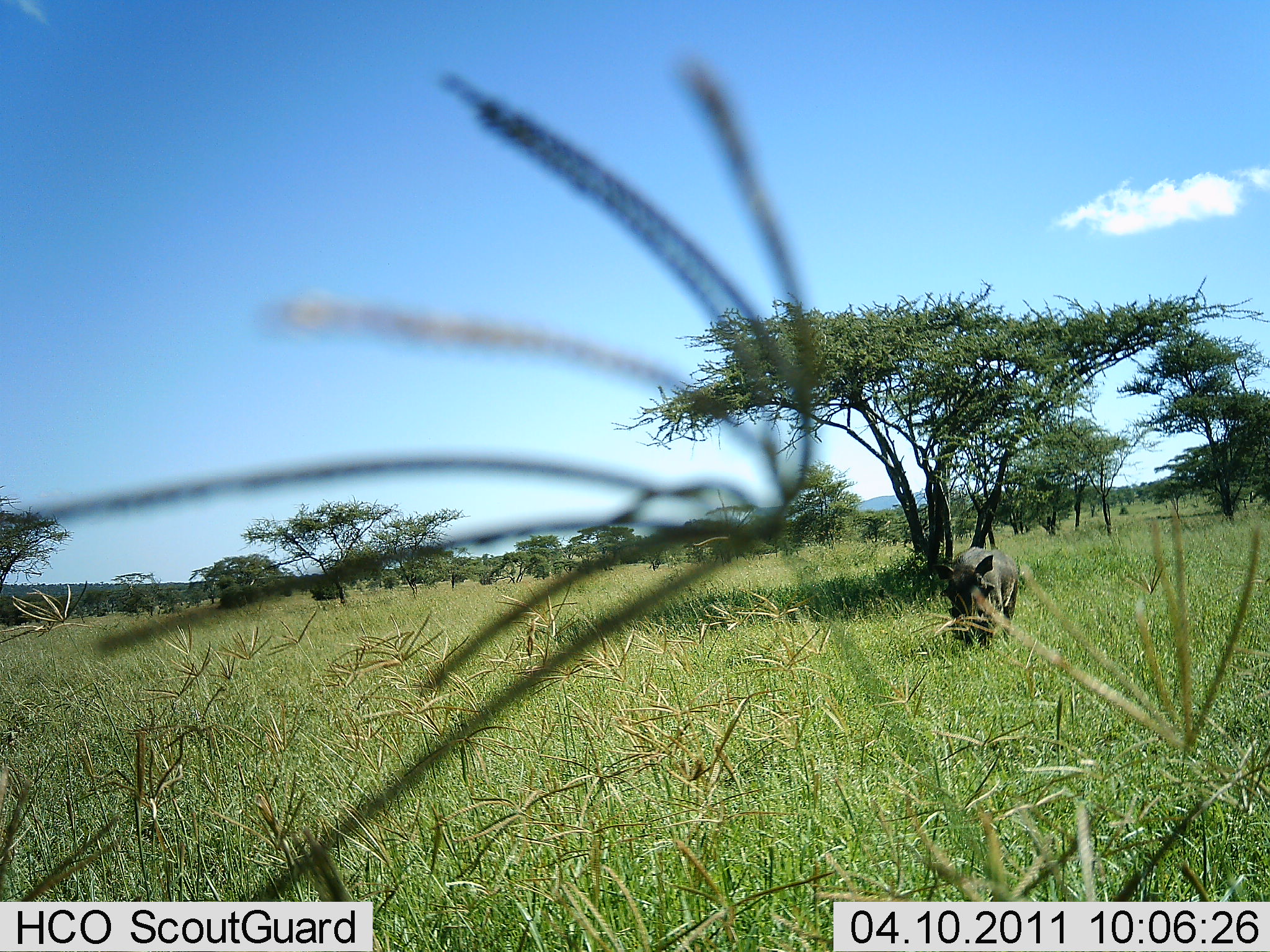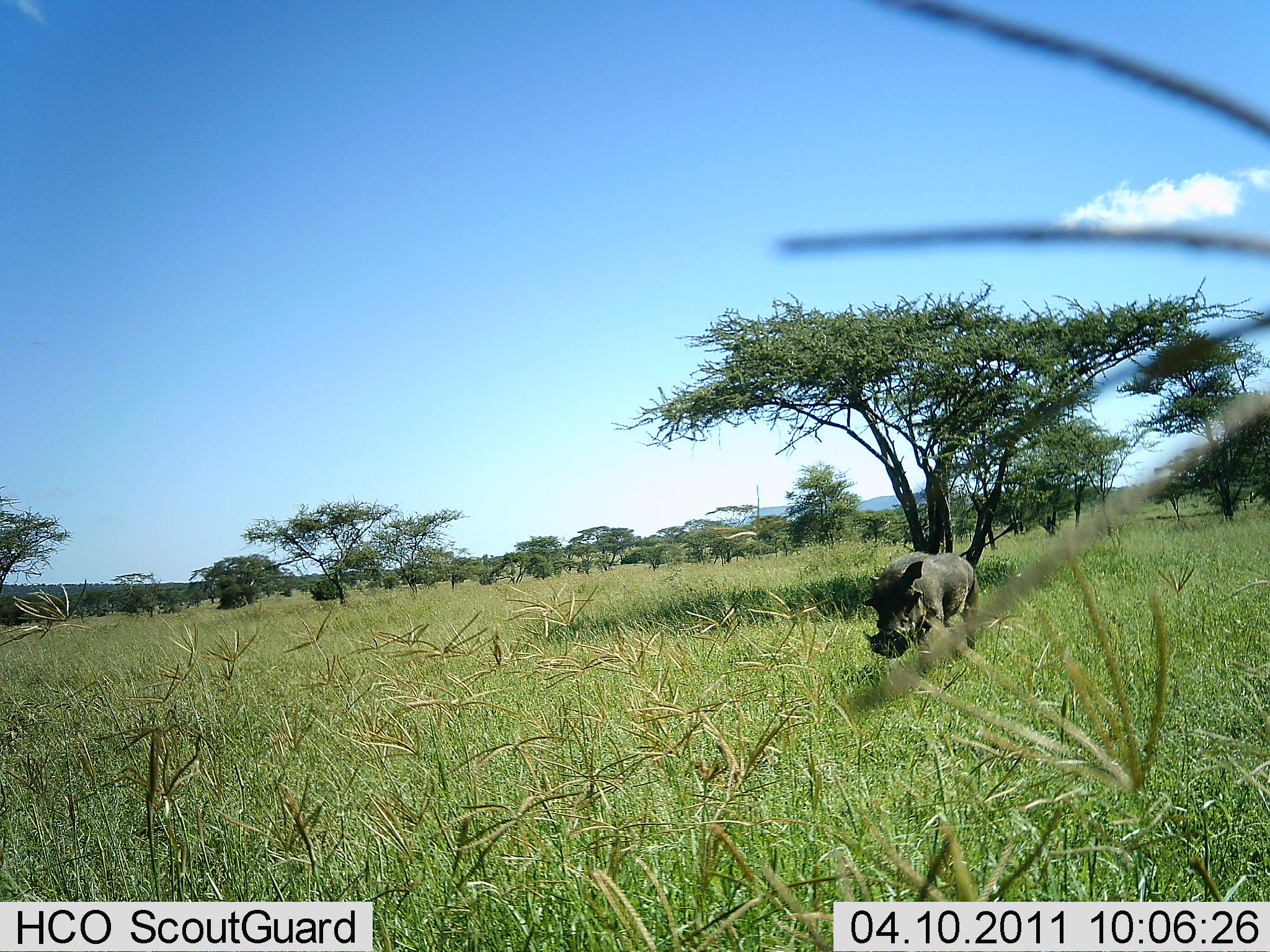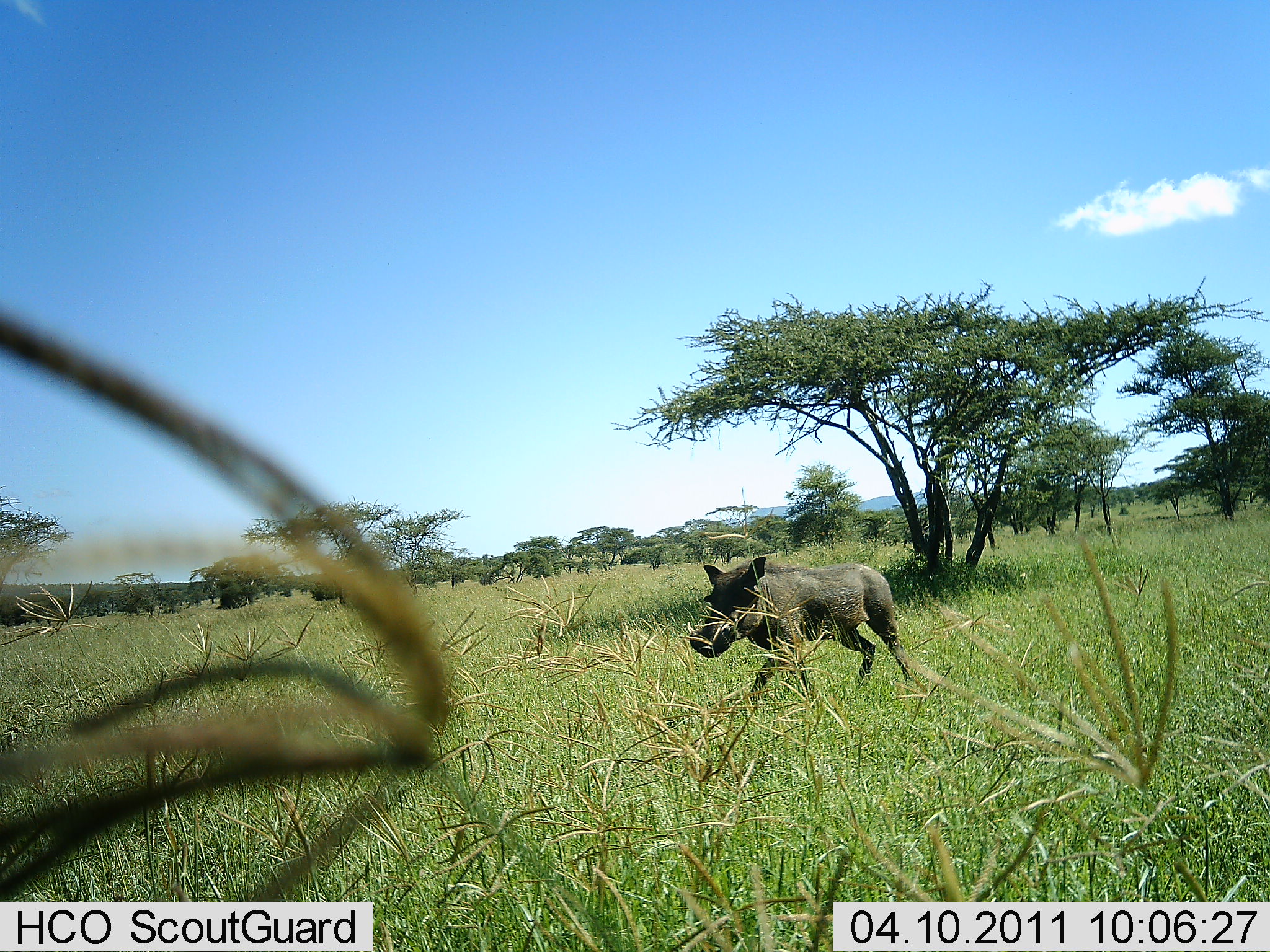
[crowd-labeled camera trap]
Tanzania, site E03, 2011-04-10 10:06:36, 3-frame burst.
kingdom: Animalia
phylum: Chordata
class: Mammalia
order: Artiodactyla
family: Suidae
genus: Phacochoerus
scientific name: Phacochoerus africanus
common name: warthog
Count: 1.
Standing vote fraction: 0%.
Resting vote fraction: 0%.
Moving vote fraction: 100%.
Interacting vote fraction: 0%.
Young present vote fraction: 0%.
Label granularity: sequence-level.